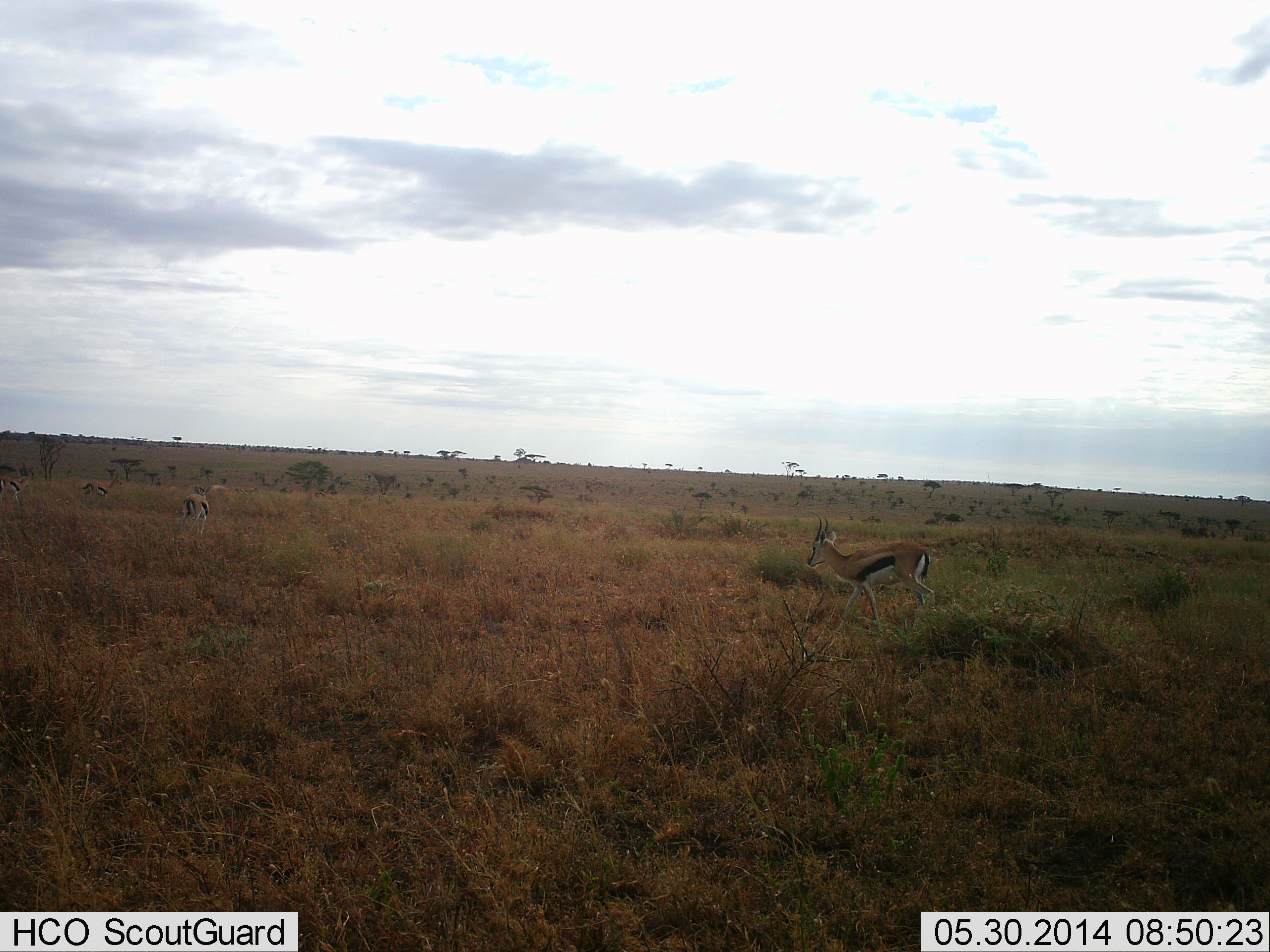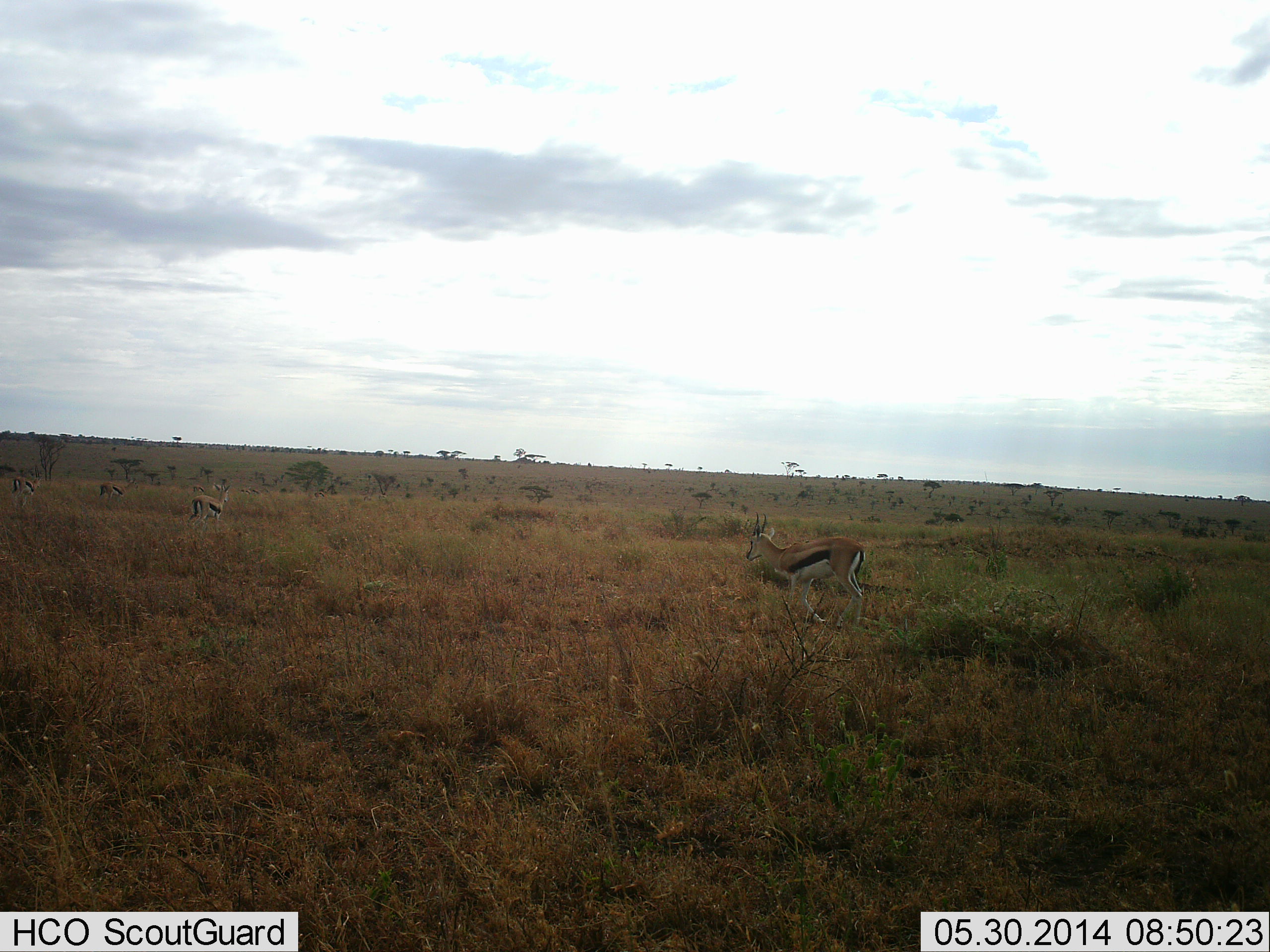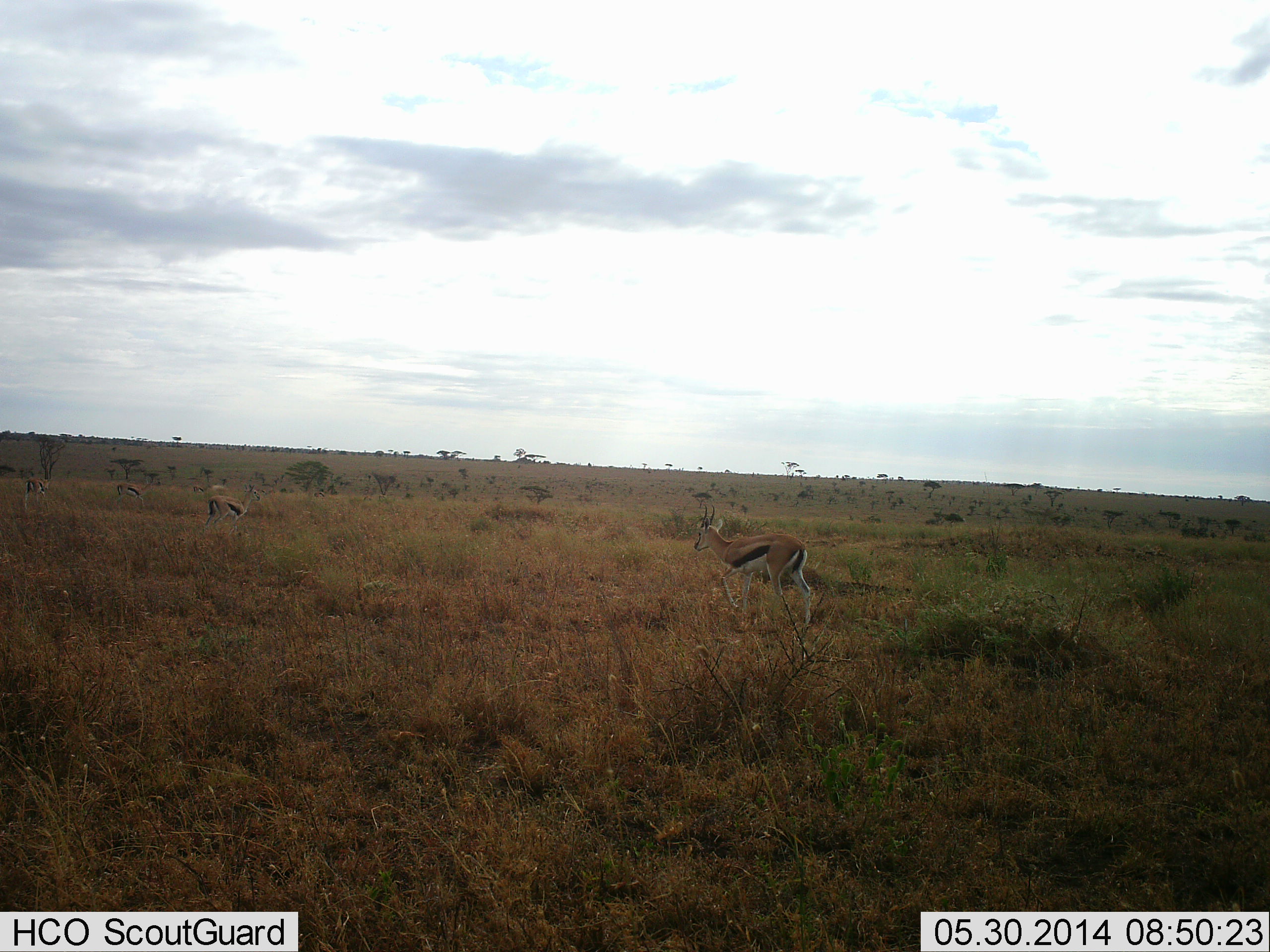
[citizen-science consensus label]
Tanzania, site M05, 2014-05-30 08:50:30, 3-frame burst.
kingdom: Animalia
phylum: Chordata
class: Mammalia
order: Artiodactyla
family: Bovidae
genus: Eudorcas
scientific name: Eudorcas thomsonii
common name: thomson's gazelle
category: gazellethomsons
Gazellethomsons (thomson's gazelle) (Eudorcas thomsonii), count 4. Behavior (volunteer vote fractions): standing 10%, resting 0%, moving 90%, interacting 0%. Young present (vote fraction): 0%. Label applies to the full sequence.